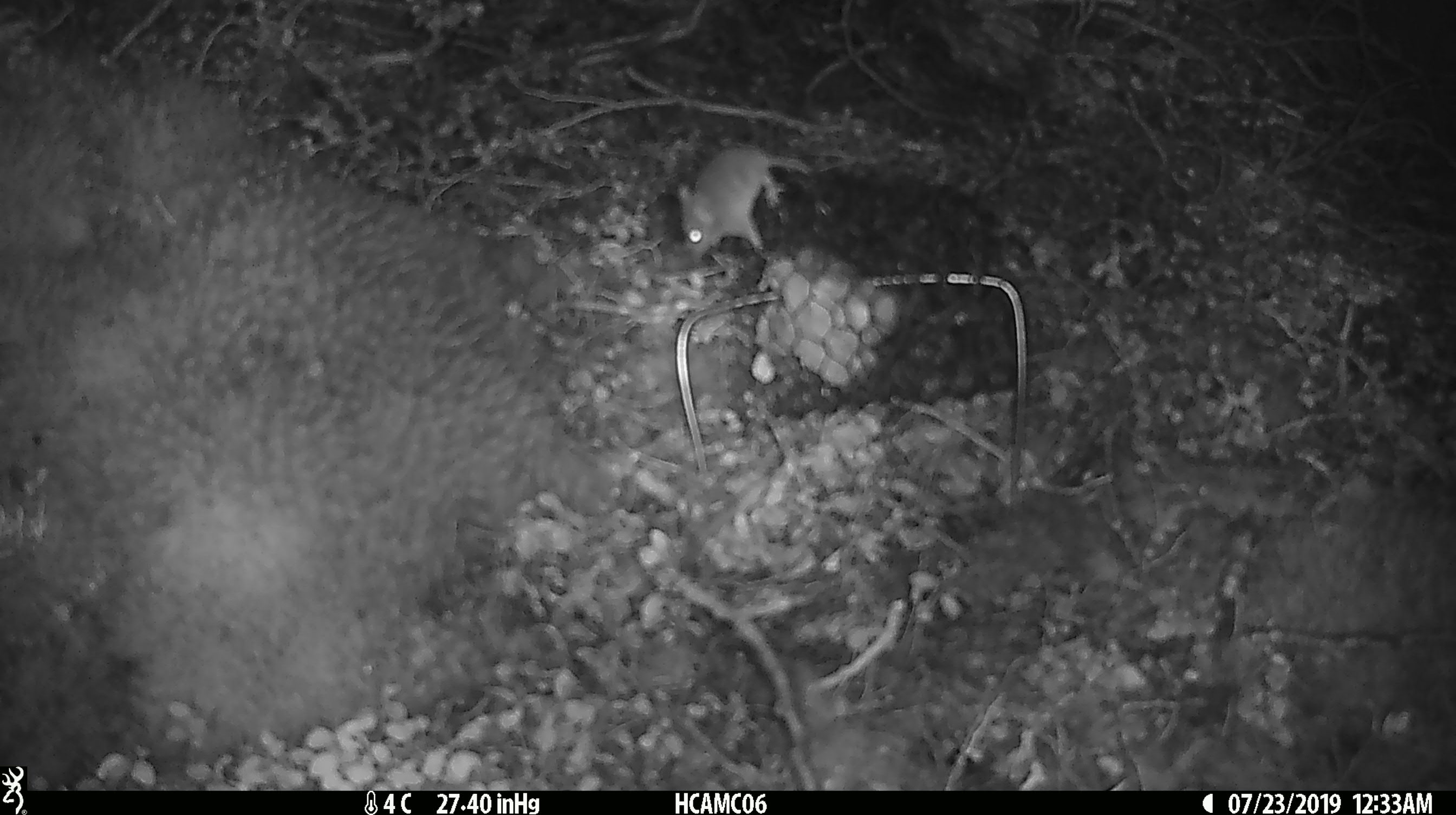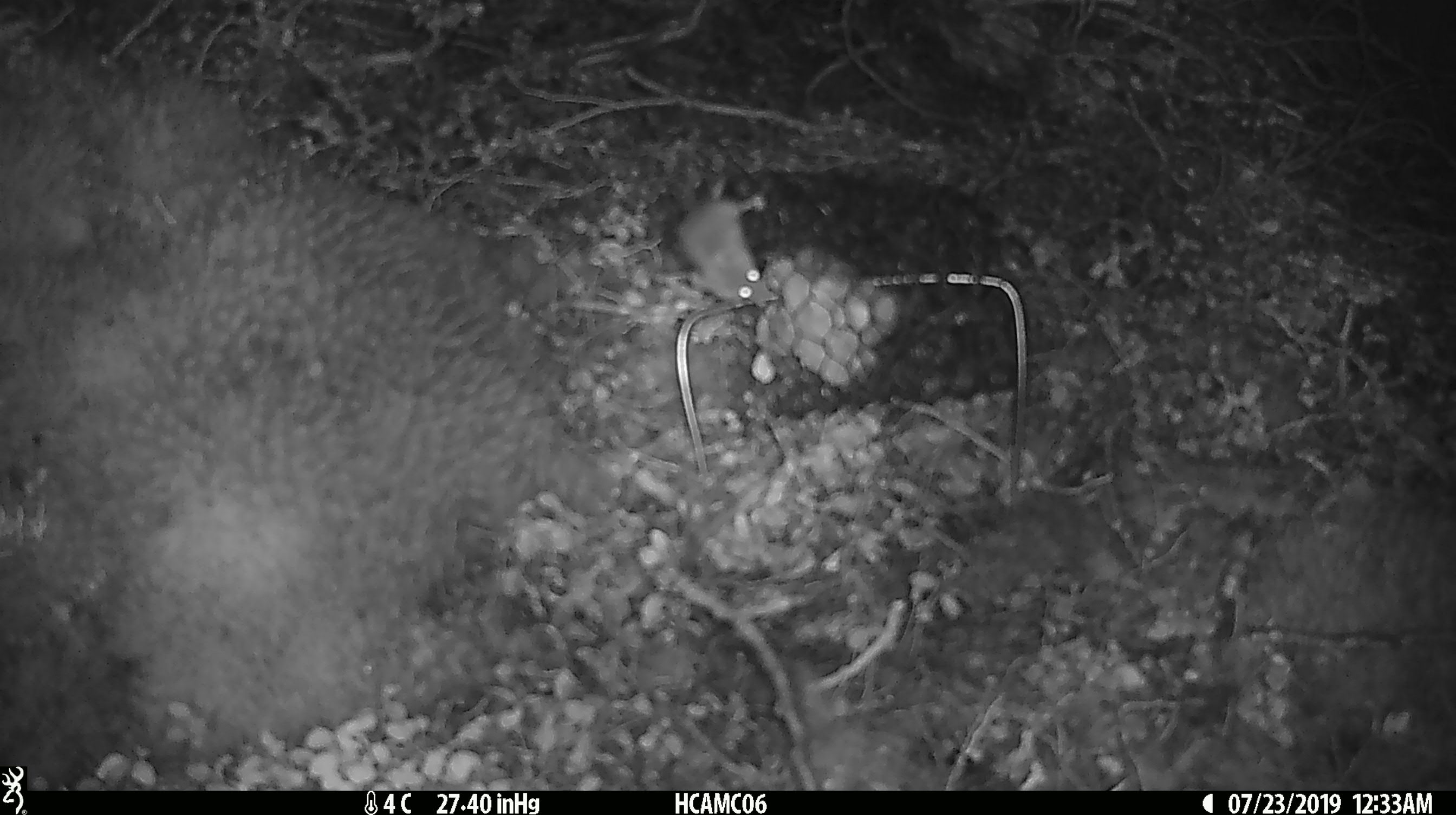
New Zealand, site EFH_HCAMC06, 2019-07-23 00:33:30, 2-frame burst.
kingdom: Animalia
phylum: Chordata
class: Mammalia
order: Rodentia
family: Muridae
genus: Mus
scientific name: Mus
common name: mouse